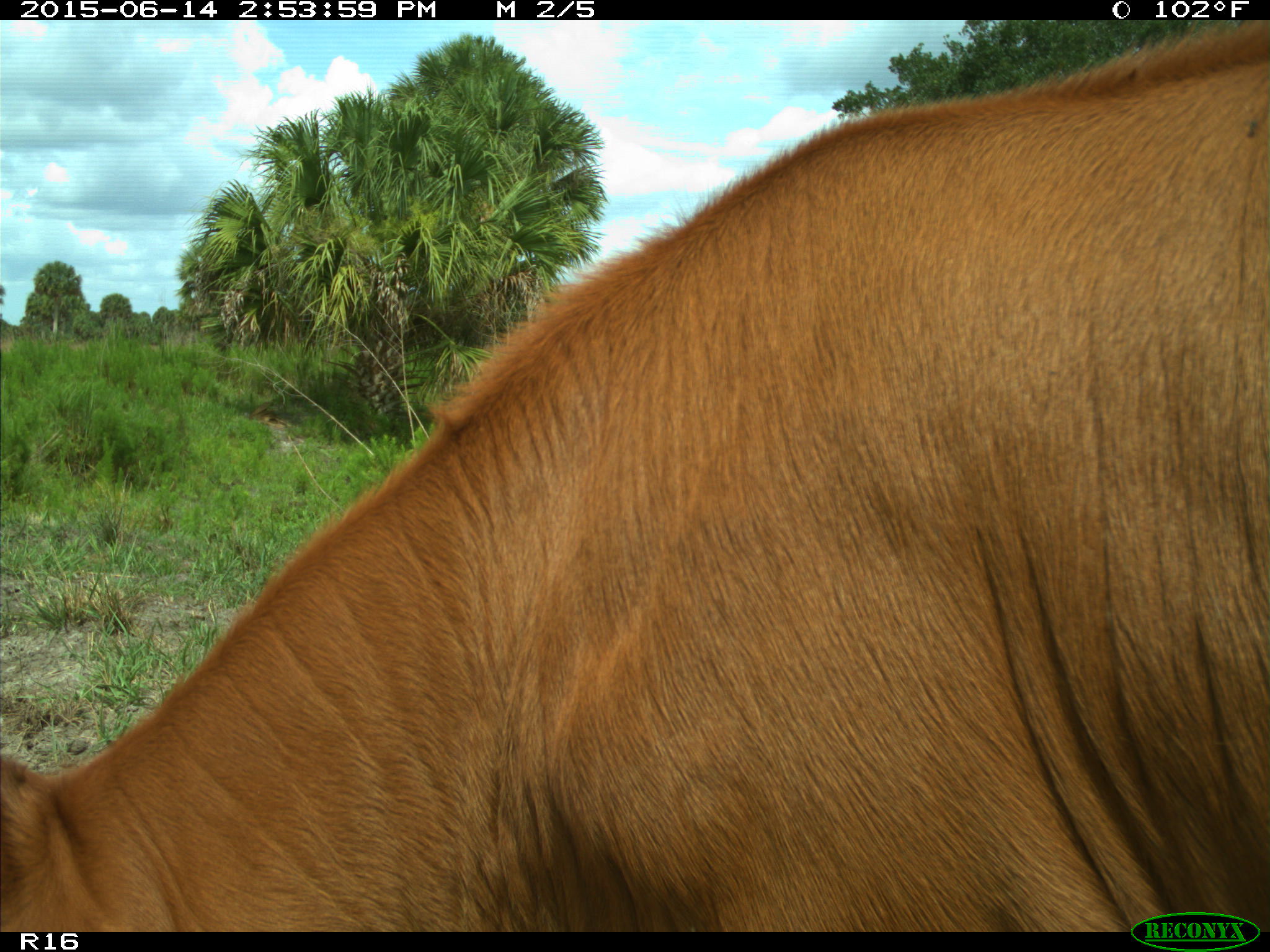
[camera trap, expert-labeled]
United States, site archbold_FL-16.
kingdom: Animalia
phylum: Chordata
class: Mammalia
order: Artiodactyla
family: Bovidae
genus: Bos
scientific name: Bos taurus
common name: domestic cow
Bos taurus (domestic cow).